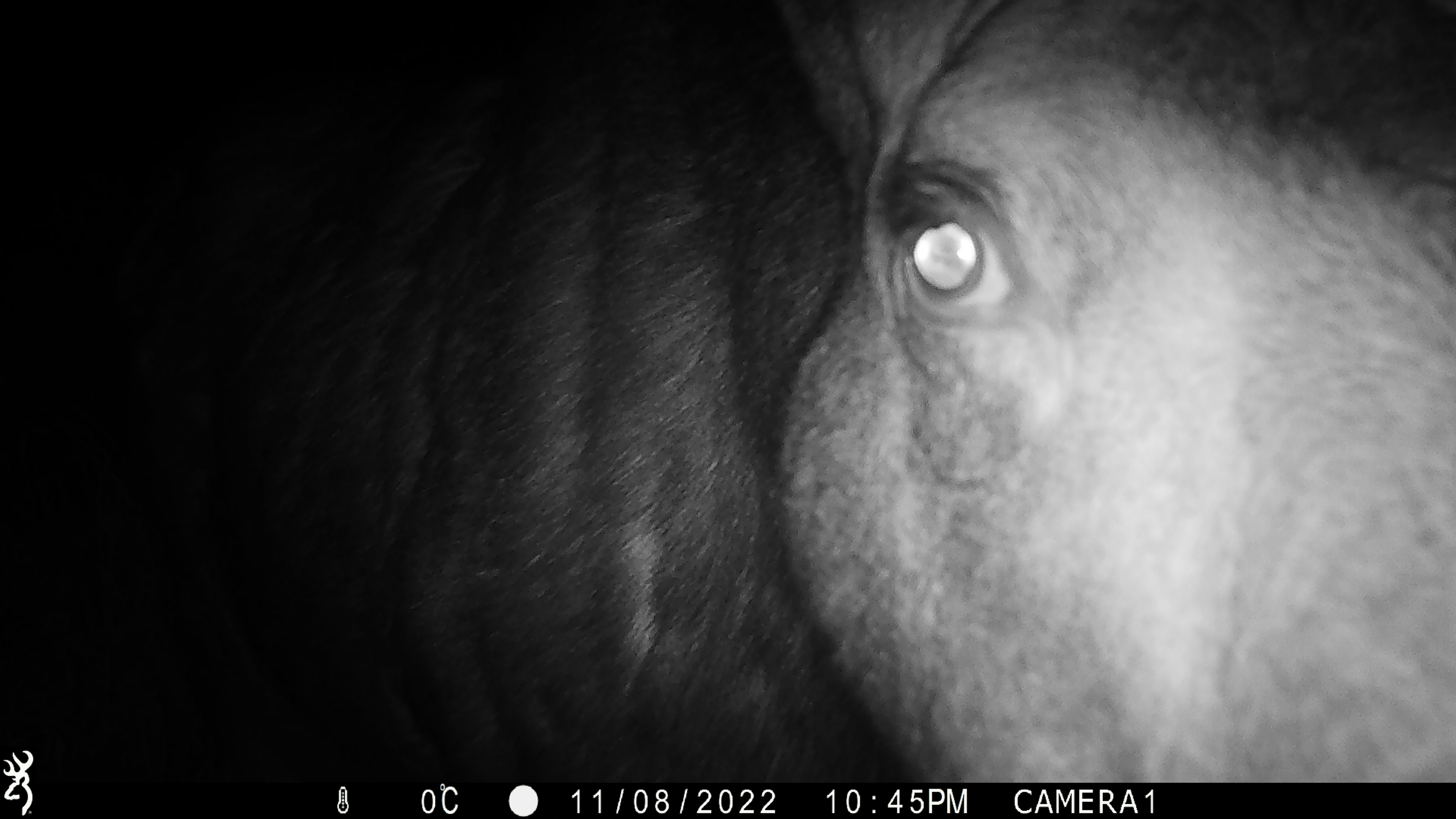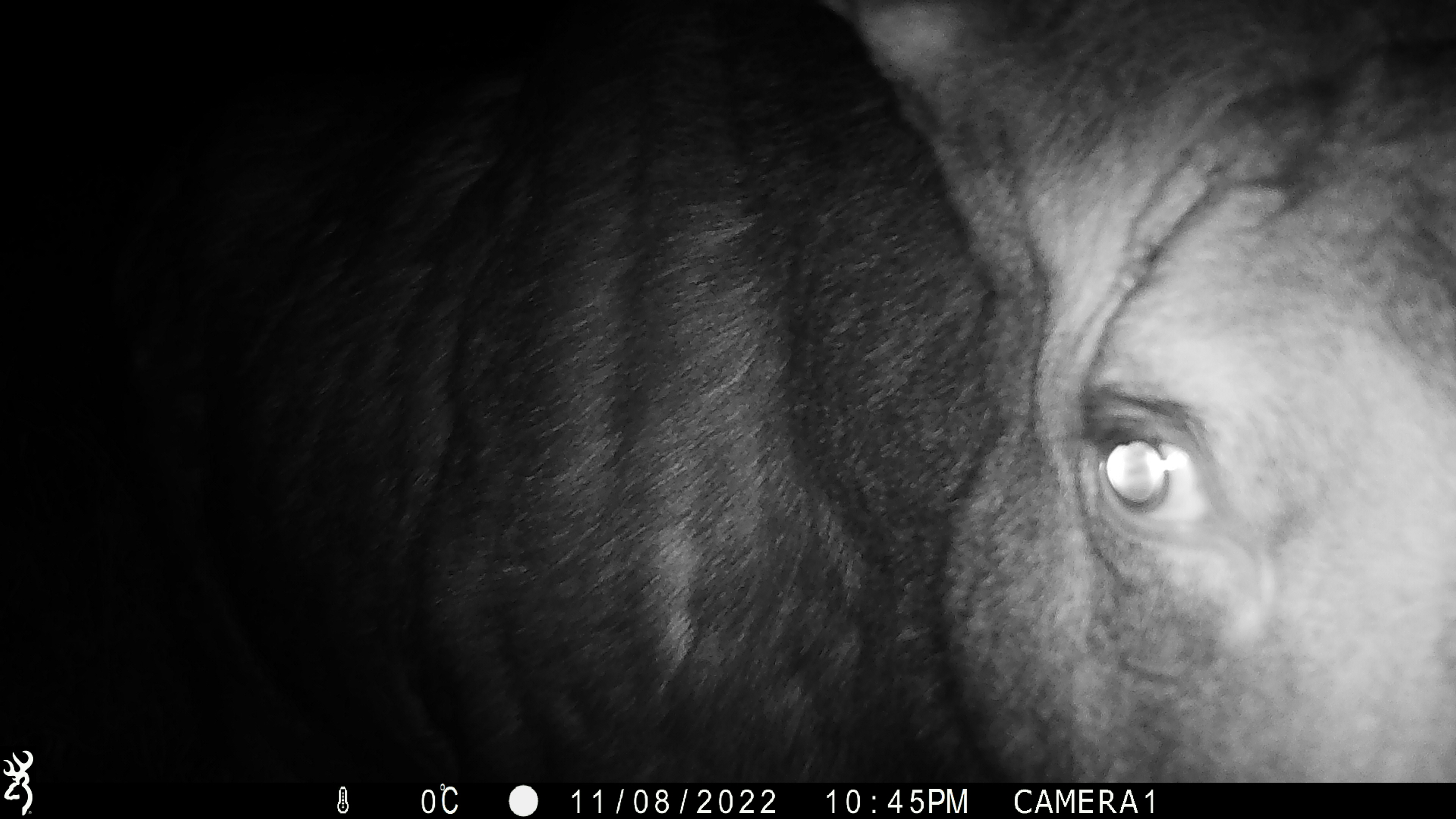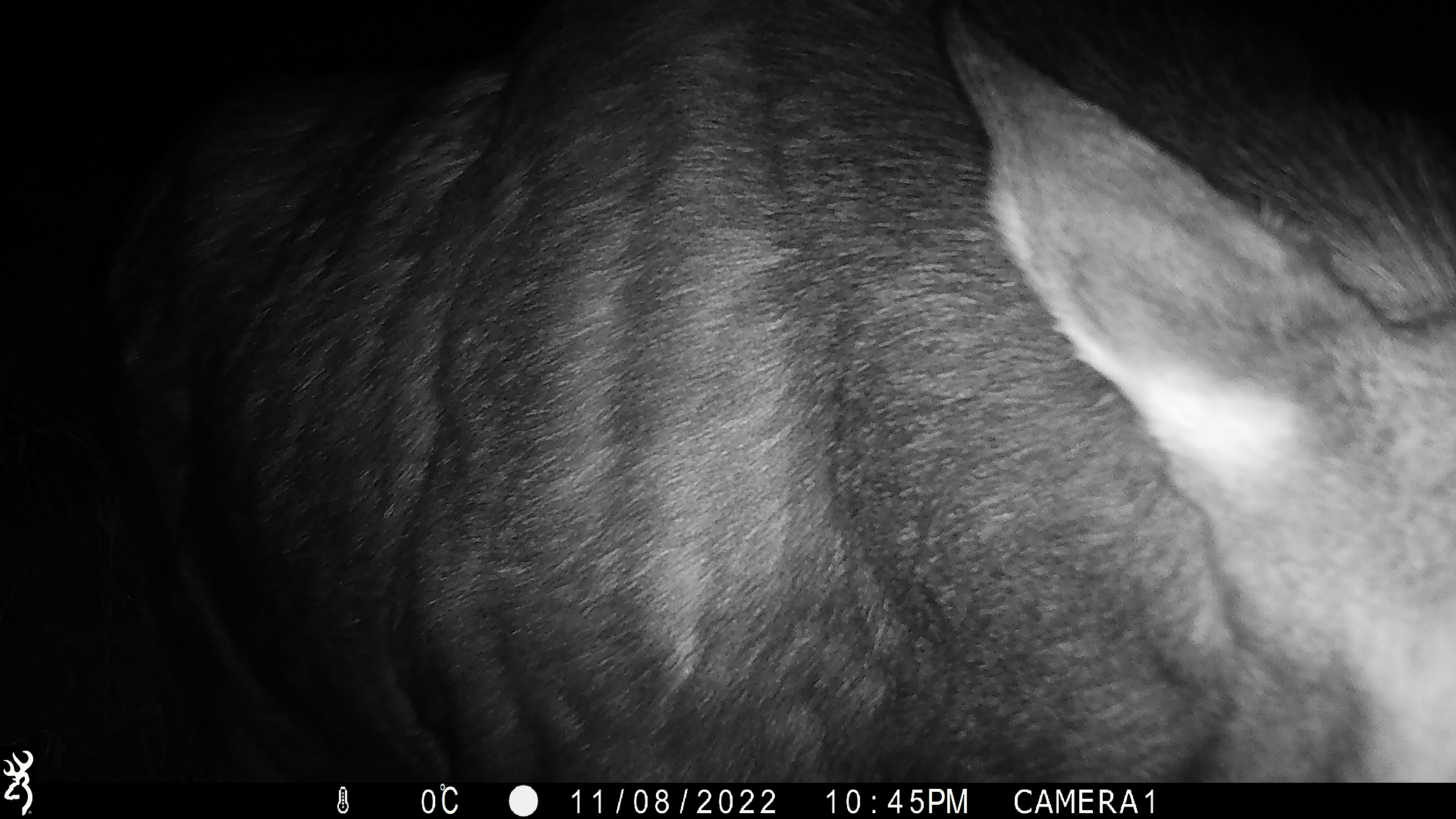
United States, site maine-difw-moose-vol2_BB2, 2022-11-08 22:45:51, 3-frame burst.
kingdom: Animalia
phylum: Chordata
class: Mammalia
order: Artiodactyla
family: Cervidae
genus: Alces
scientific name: Alces alces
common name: moose